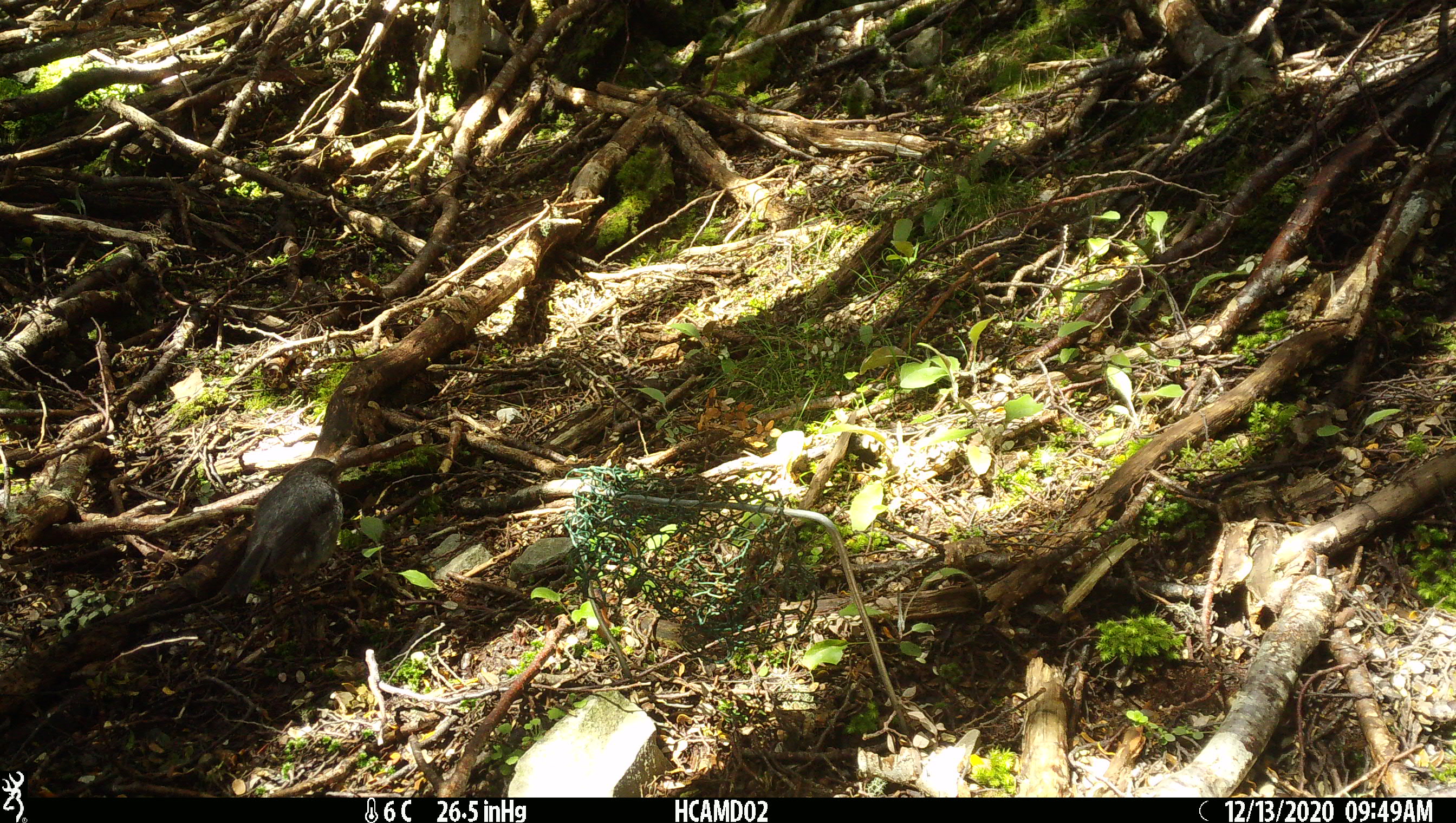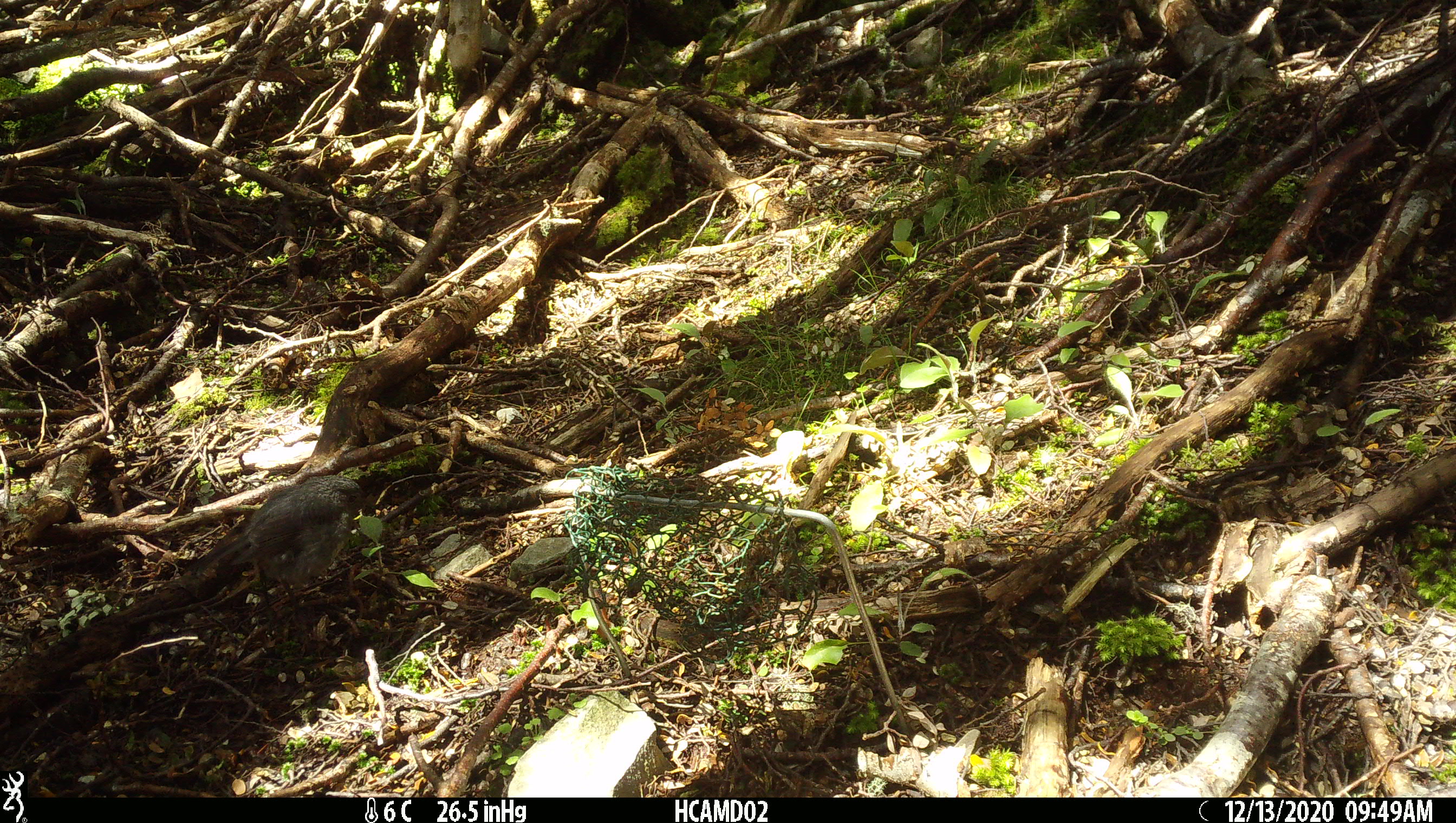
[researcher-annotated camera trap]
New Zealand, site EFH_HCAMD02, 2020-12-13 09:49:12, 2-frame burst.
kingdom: Animalia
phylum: Chordata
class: Aves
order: Passeriformes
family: Petroicidae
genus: Petroica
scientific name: Petroica australis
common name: new zealand robin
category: robin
Robin (new zealand robin) (Petroica australis).